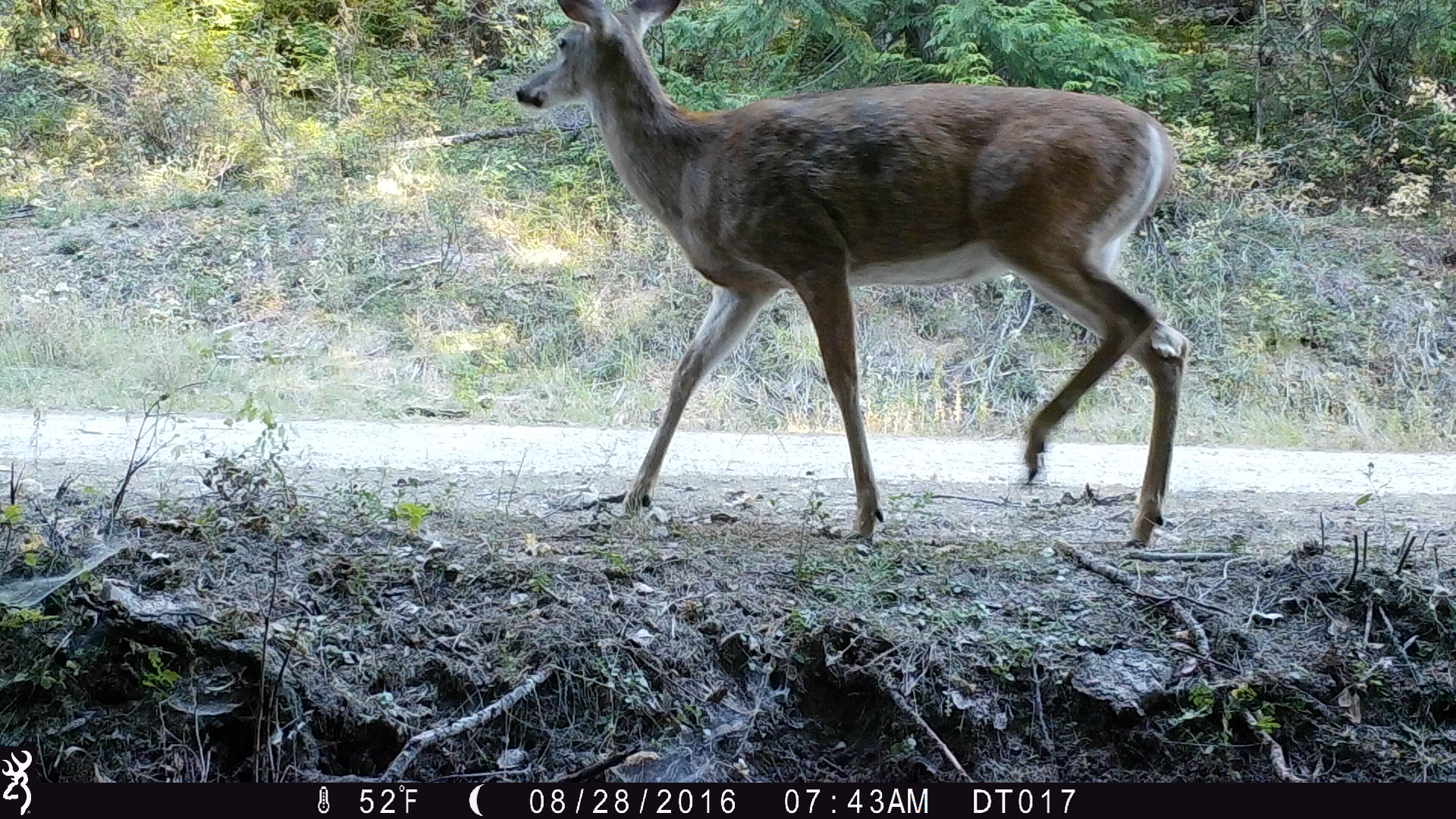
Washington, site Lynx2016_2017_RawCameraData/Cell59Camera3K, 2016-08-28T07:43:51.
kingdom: Animalia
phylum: Chordata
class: Mammalia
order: Artiodactyla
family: Cervidae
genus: Odocoileus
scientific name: Odocoileus virginianus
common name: white-tailed deer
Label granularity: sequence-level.